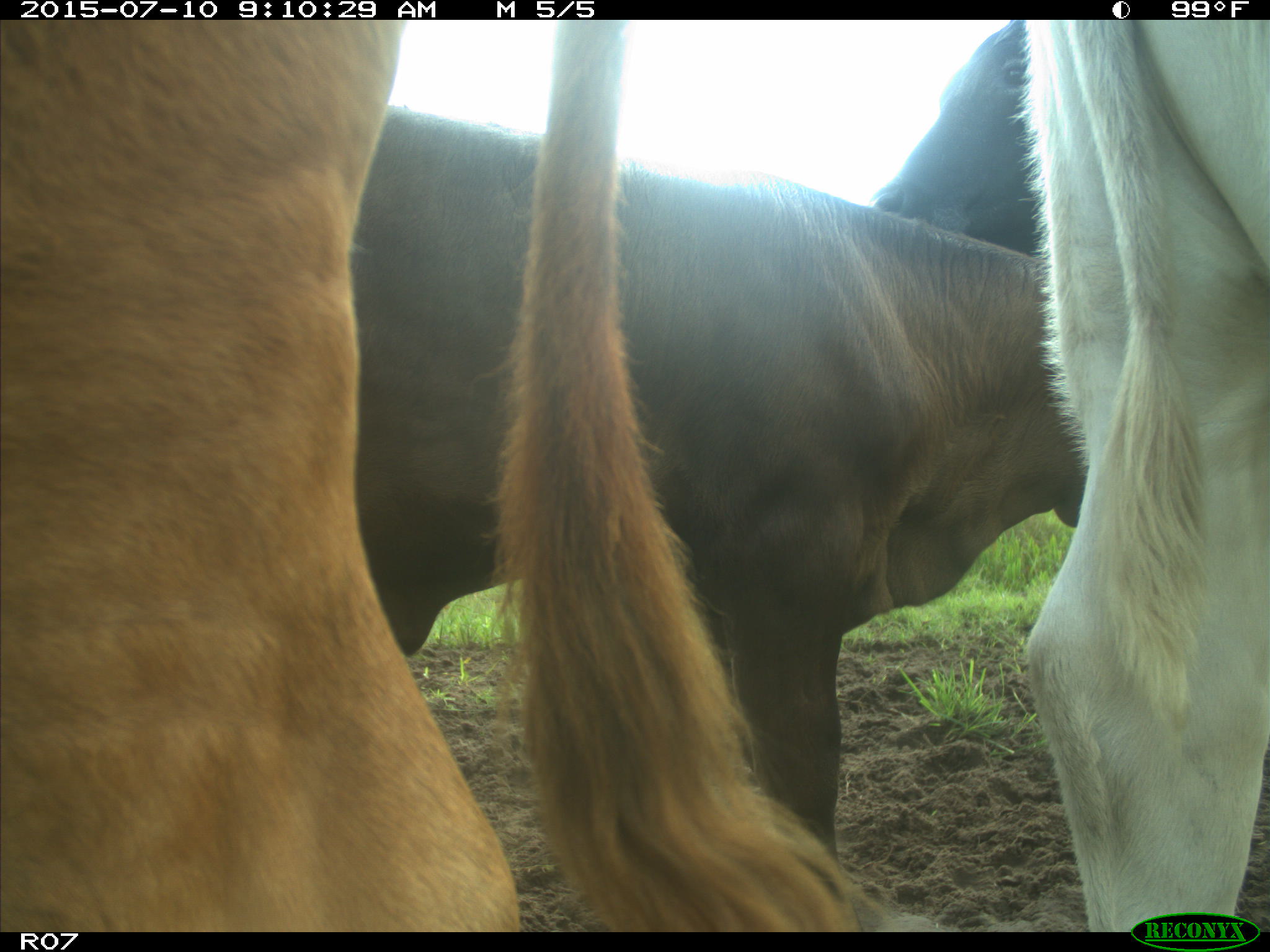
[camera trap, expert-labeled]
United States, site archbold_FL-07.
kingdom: Animalia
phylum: Chordata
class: Mammalia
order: Artiodactyla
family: Bovidae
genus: Bos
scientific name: Bos taurus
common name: domestic cow